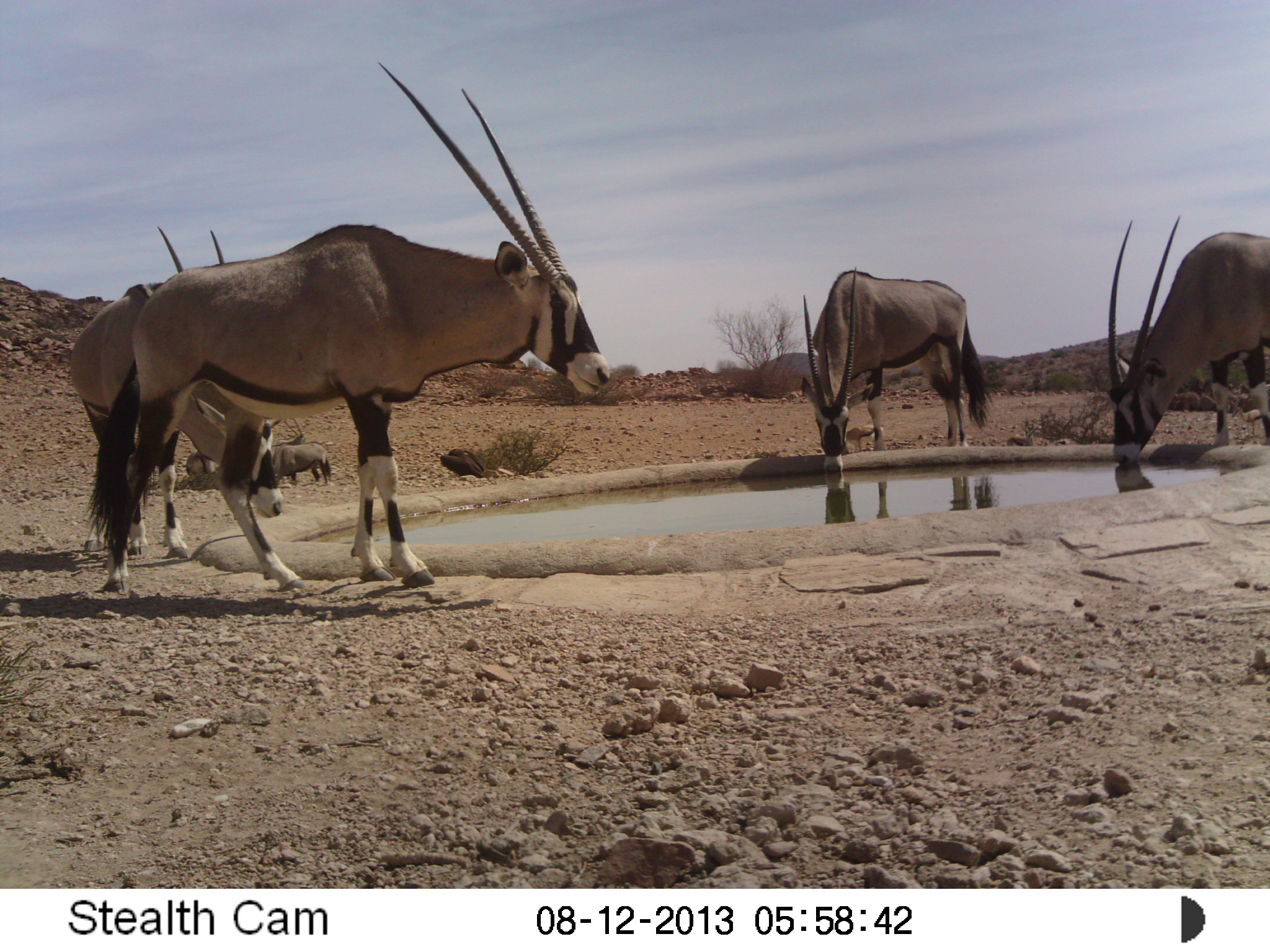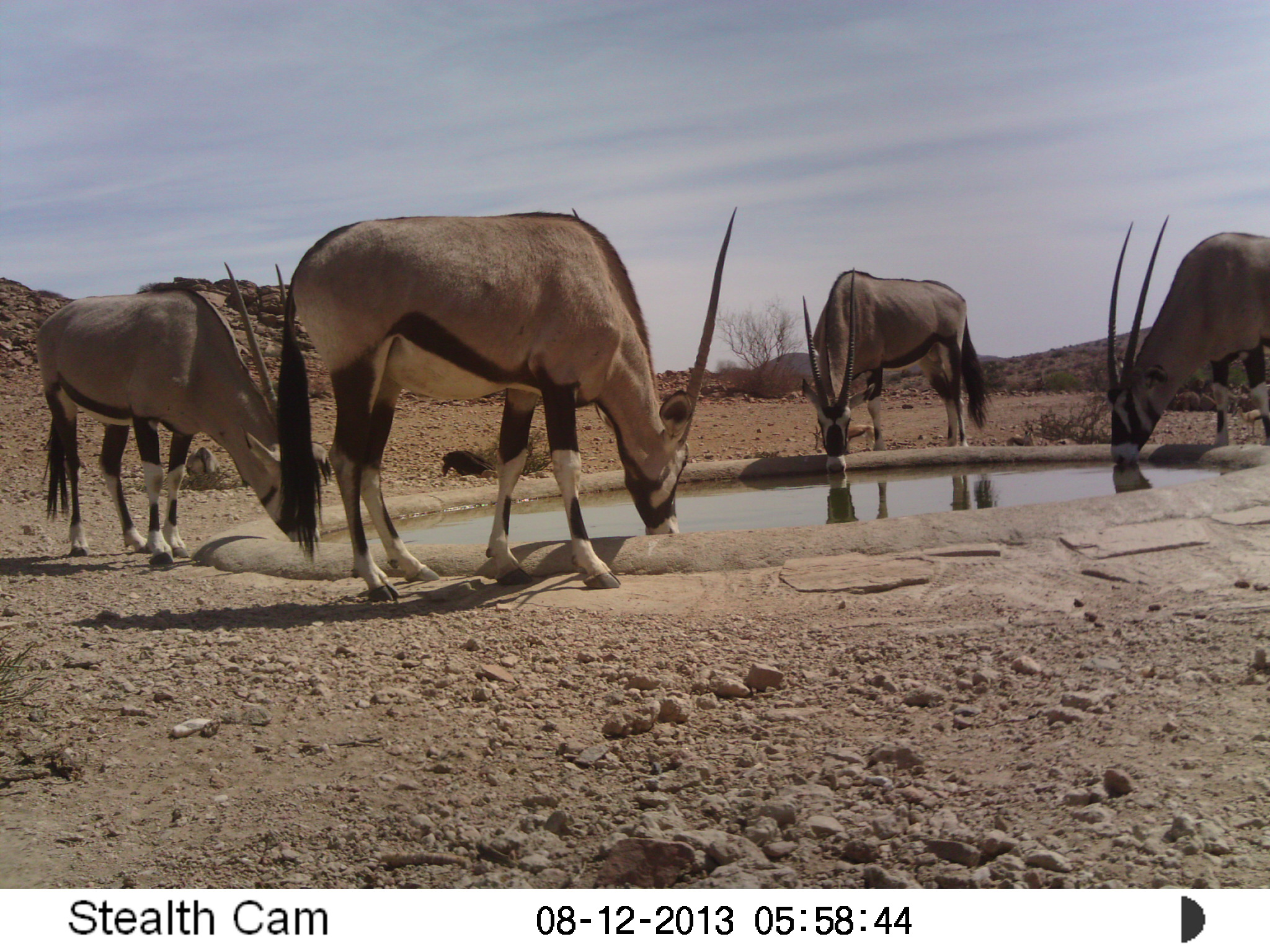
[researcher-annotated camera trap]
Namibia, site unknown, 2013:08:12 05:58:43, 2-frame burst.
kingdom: Animalia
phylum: Chordata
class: Mammalia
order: Artiodactyla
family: Bovidae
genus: Oryx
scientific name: Oryx gazella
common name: gemsbok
Oryx gazella (gemsbok).